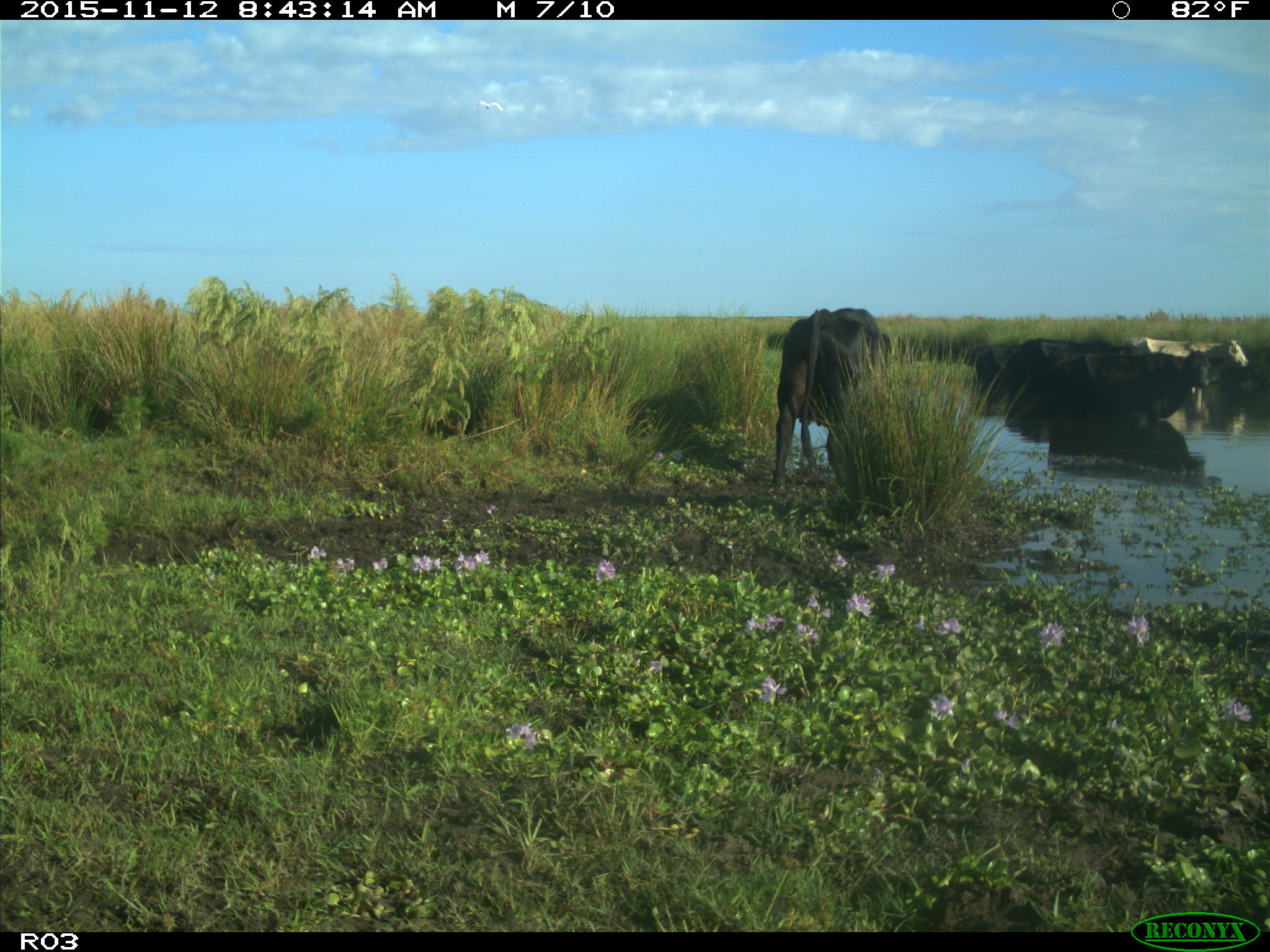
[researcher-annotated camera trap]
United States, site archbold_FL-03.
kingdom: Animalia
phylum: Chordata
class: Mammalia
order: Artiodactyla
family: Bovidae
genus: Bos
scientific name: Bos taurus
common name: domestic cow